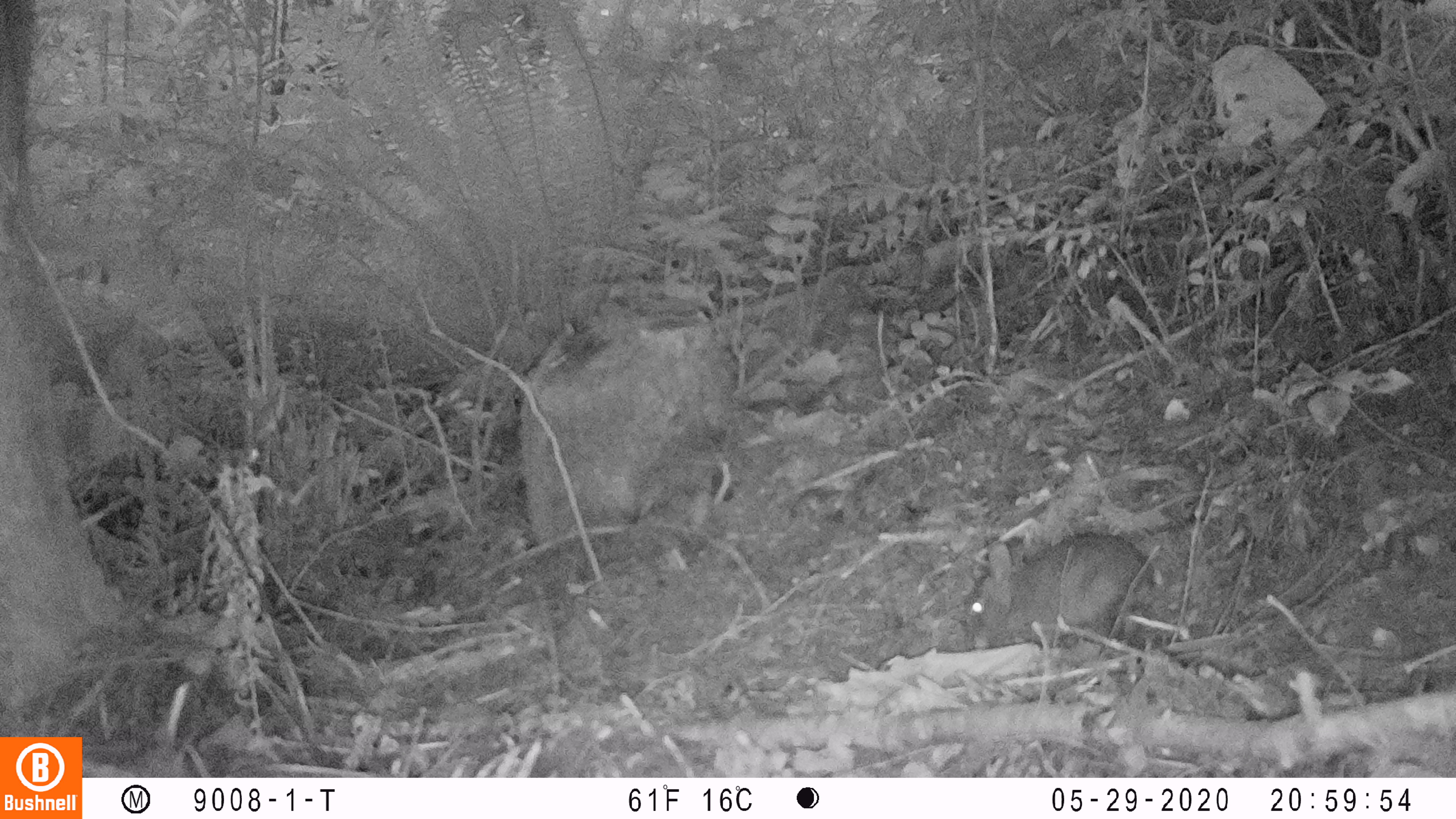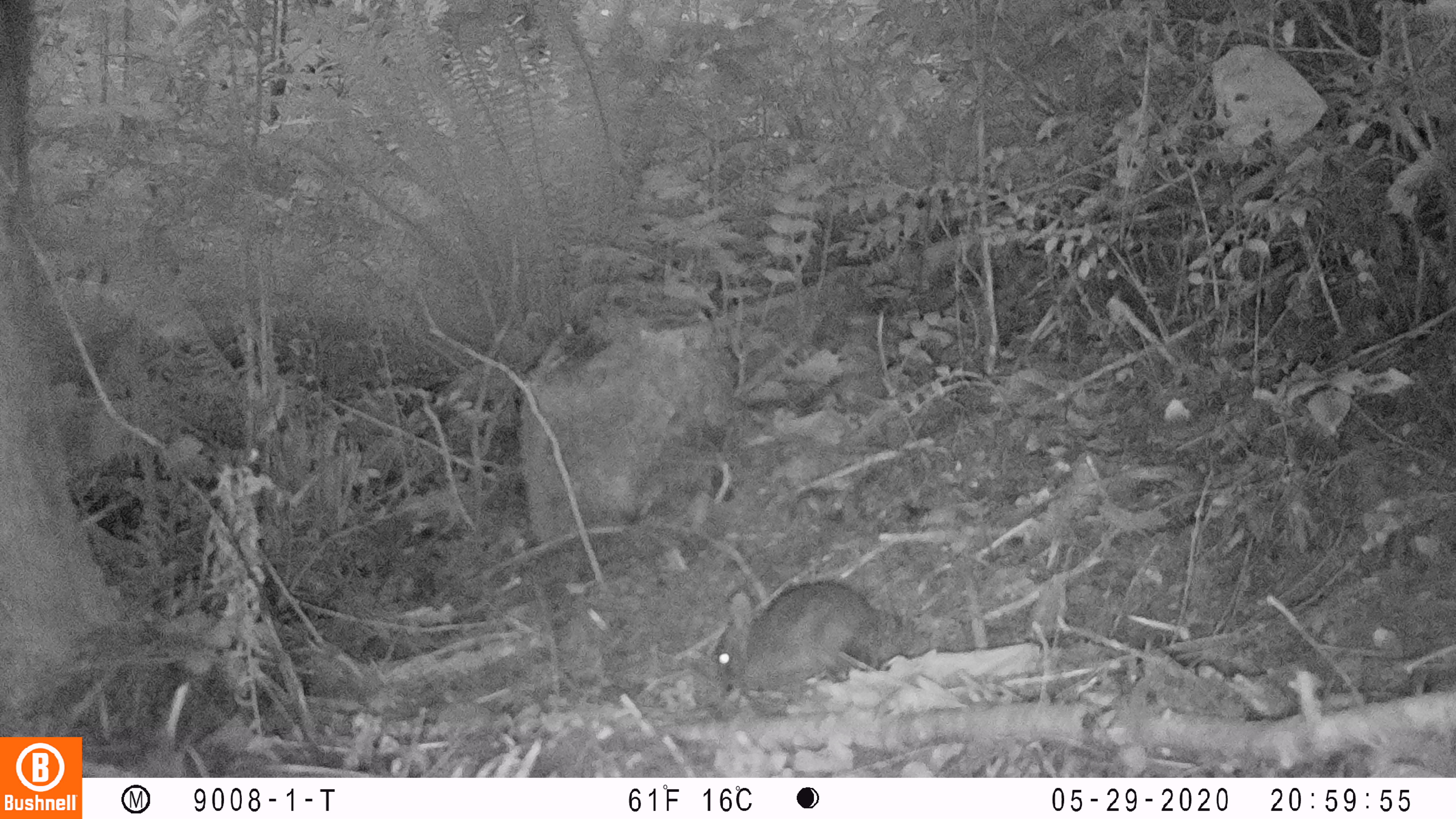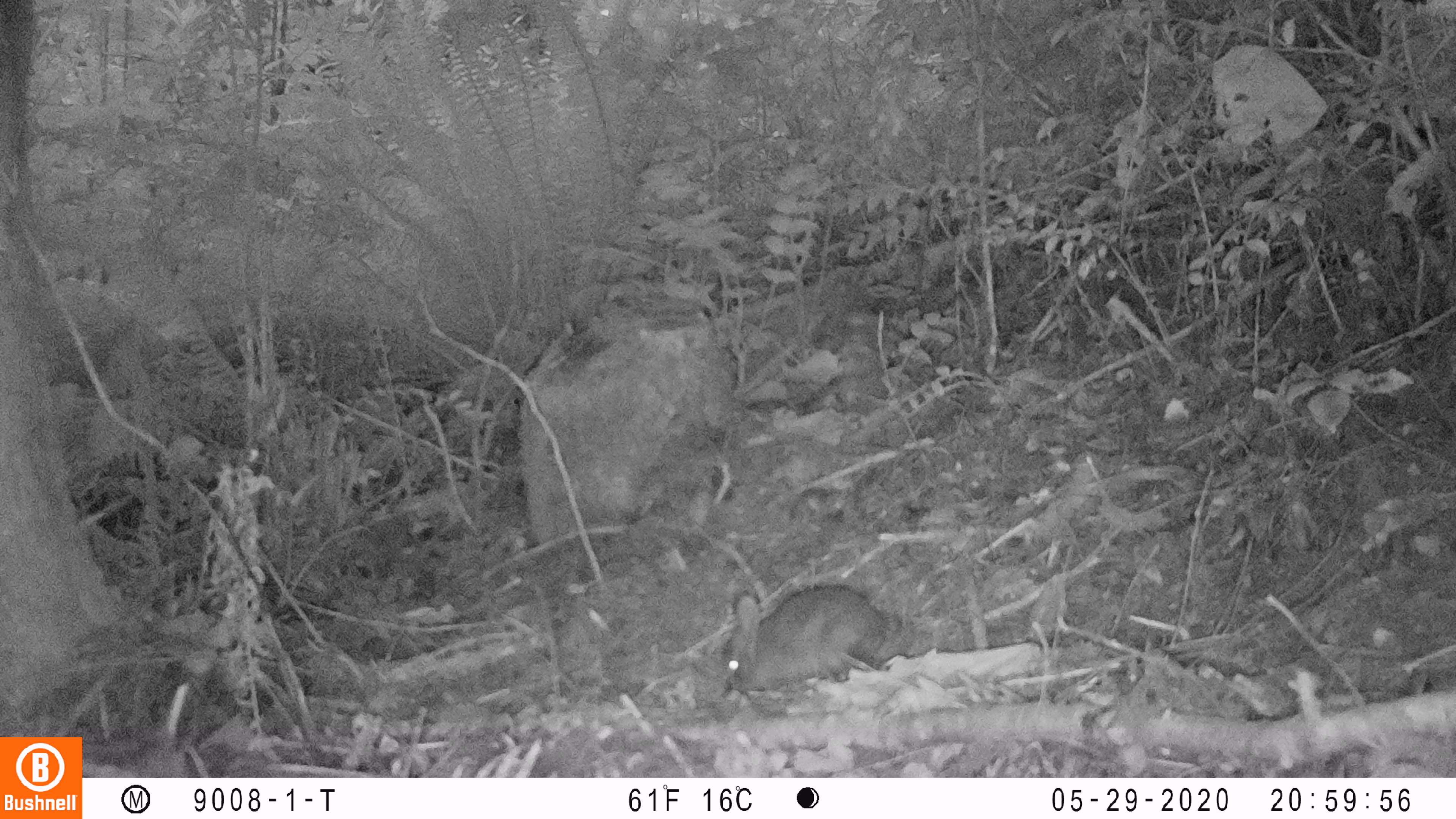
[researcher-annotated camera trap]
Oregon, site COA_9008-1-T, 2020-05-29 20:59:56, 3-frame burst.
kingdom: Animalia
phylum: Chordata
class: Mammalia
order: Lagomorpha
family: Leporidae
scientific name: Leporidae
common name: hares and rabbits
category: leporidae family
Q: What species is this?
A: Leporidae family (hares and rabbits) (Leporidae).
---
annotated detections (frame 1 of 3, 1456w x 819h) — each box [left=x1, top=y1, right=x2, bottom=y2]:
leporidae family: [left=961, top=529, right=1165, bottom=649]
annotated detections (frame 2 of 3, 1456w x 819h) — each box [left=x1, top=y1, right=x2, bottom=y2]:
leporidae family: [left=709, top=575, right=875, bottom=697]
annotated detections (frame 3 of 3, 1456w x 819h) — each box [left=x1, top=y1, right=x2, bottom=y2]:
leporidae family: [left=711, top=578, right=884, bottom=697]